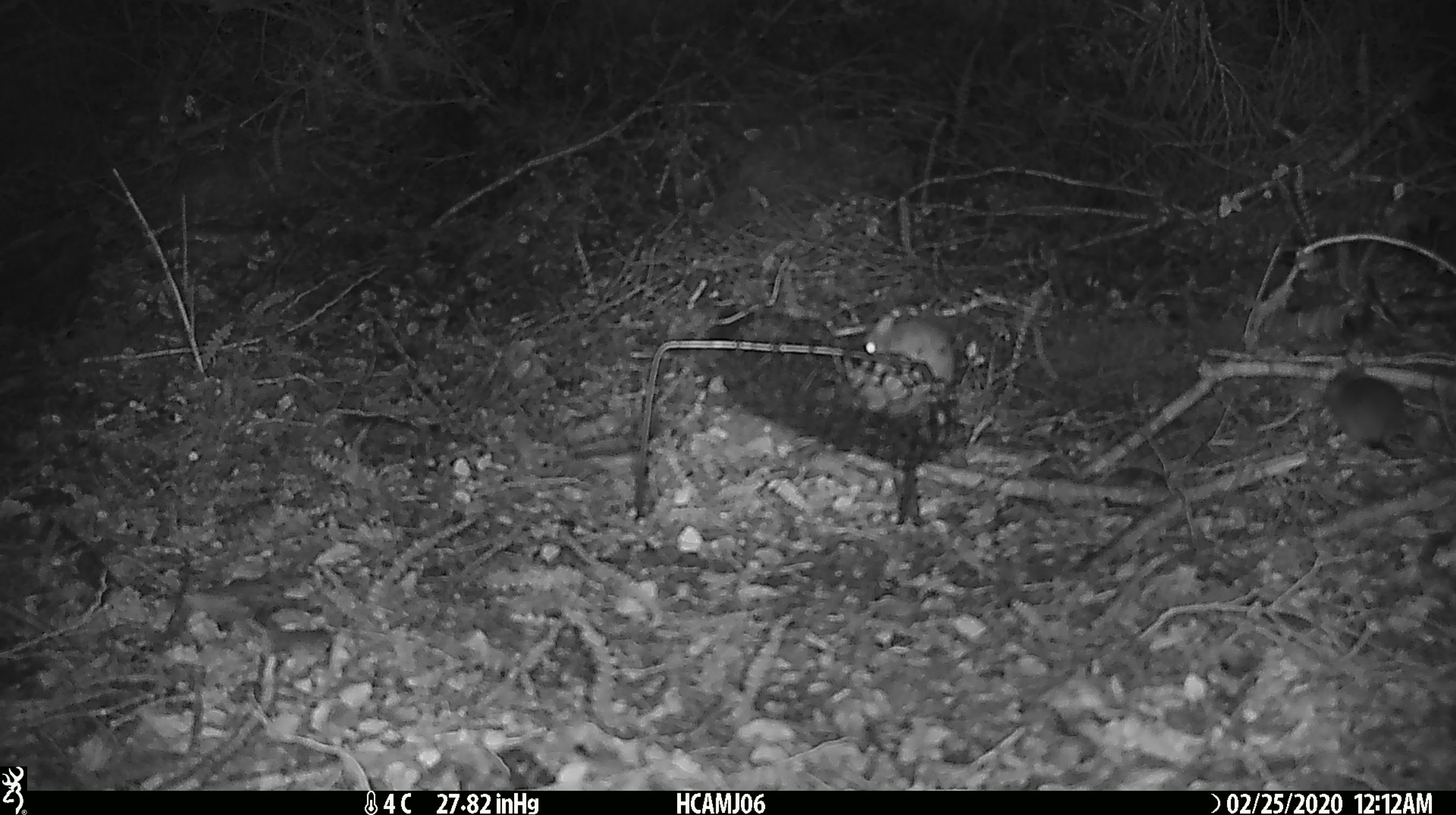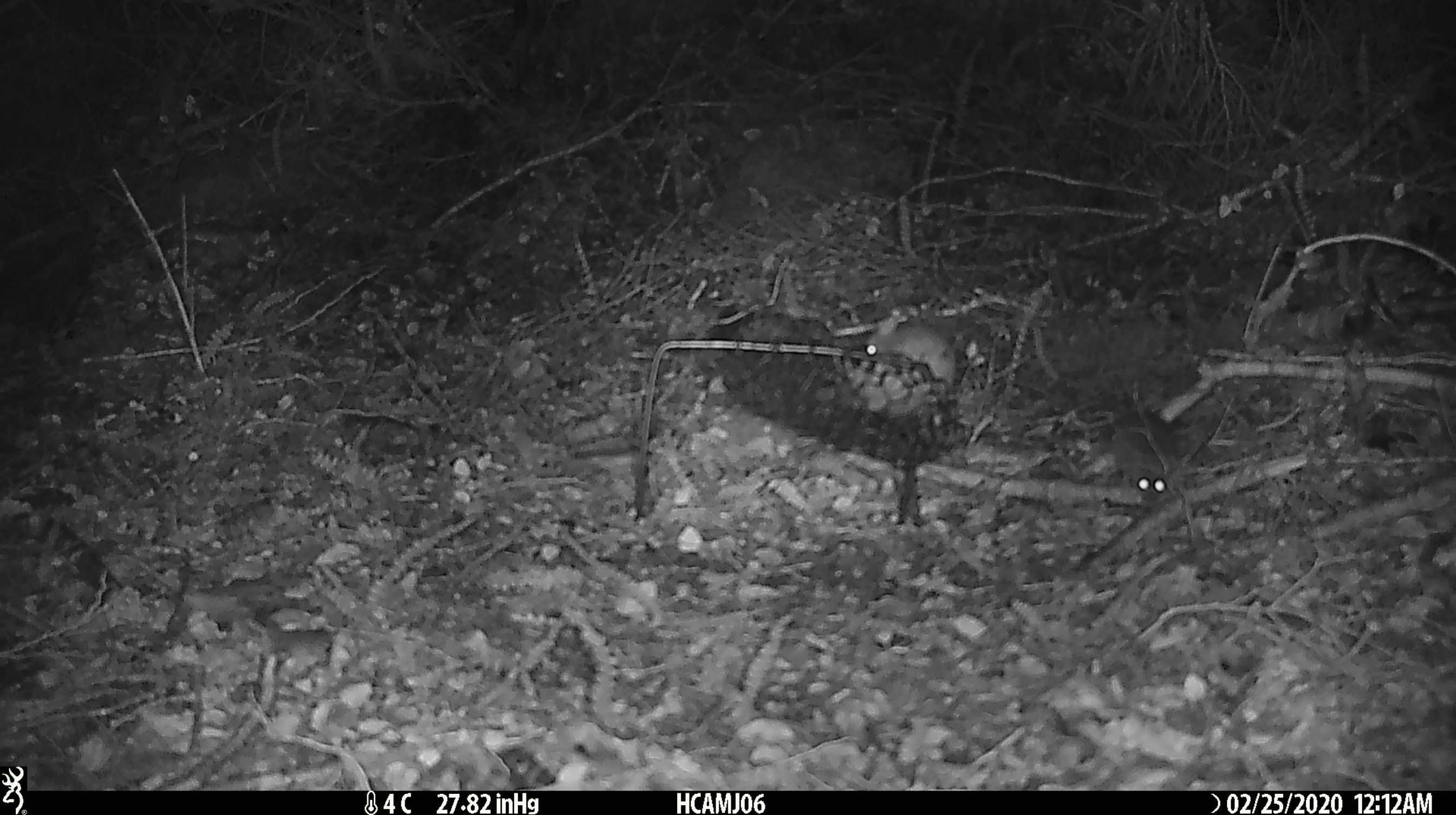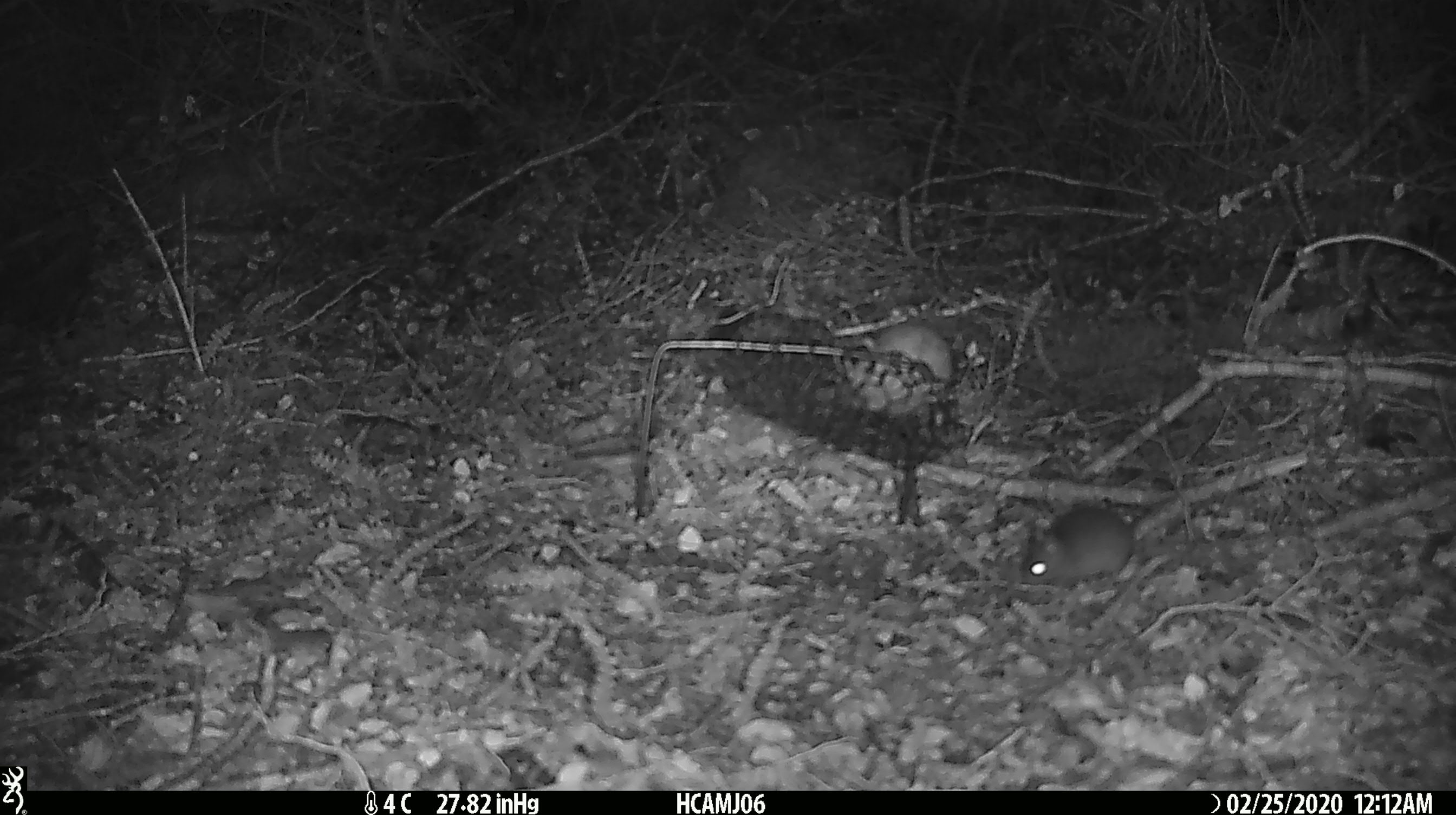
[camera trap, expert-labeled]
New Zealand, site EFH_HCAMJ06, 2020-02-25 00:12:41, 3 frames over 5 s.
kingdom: Animalia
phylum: Chordata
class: Mammalia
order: Rodentia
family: Muridae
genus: Mus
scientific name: Mus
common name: mouse